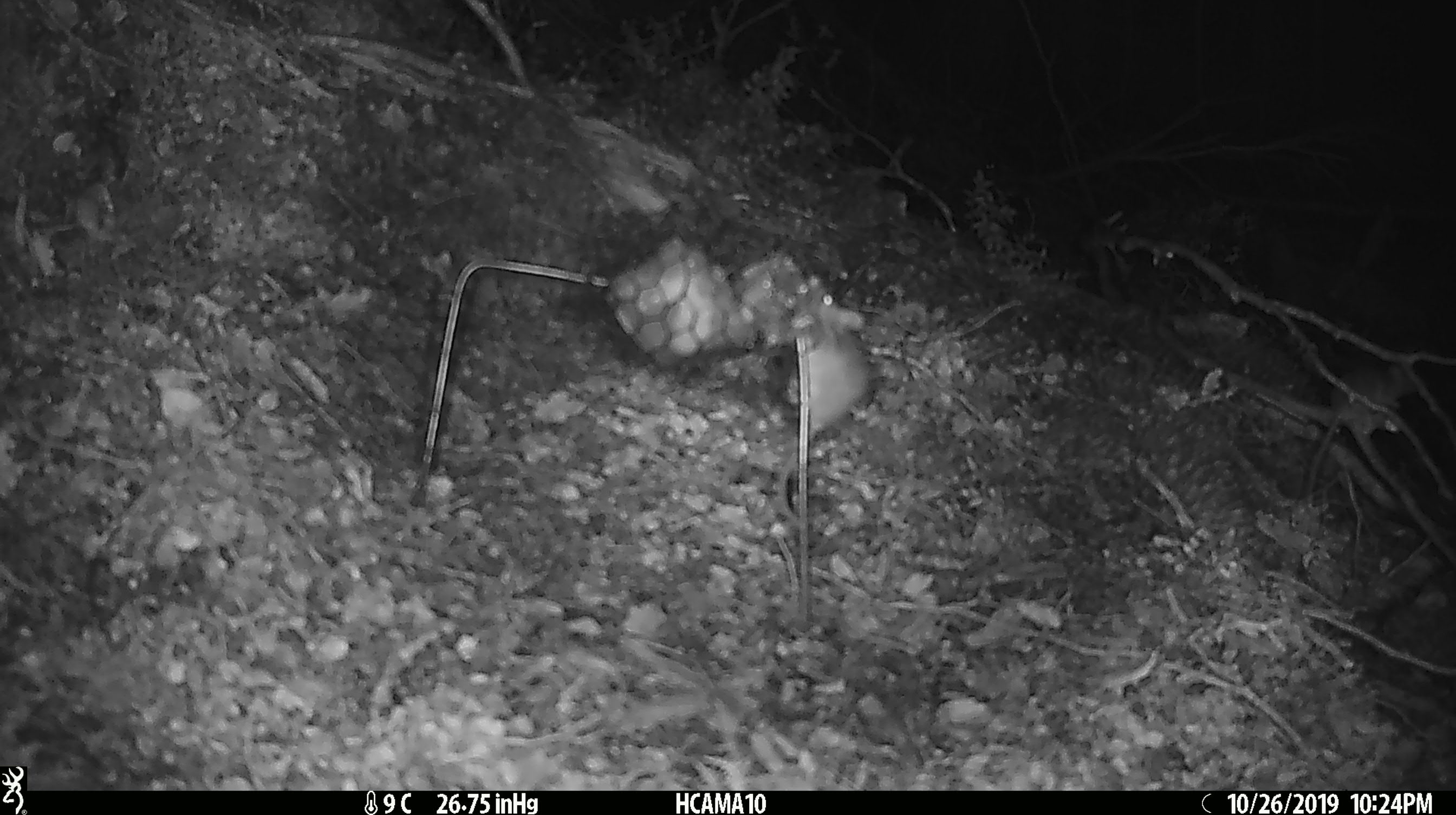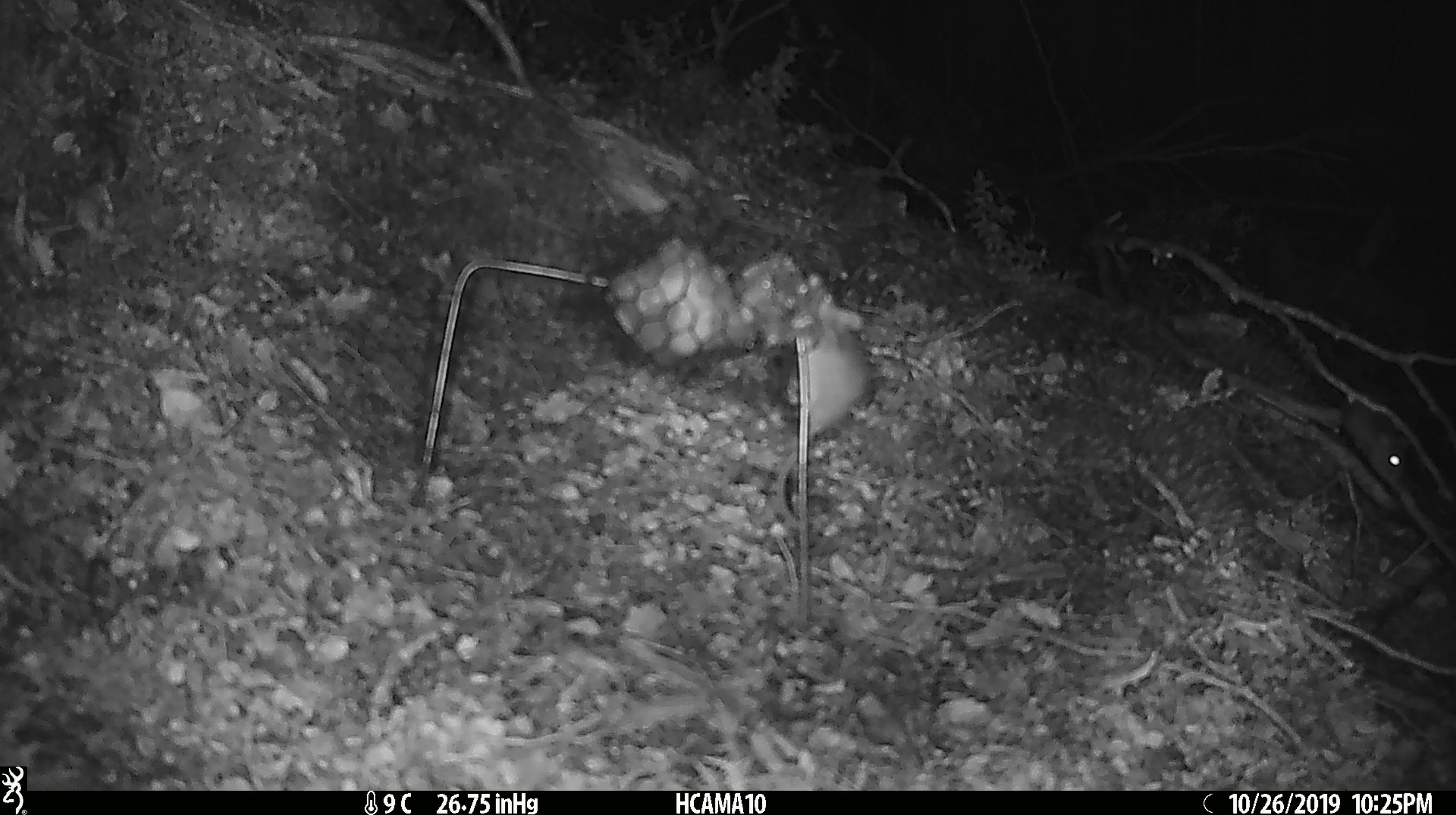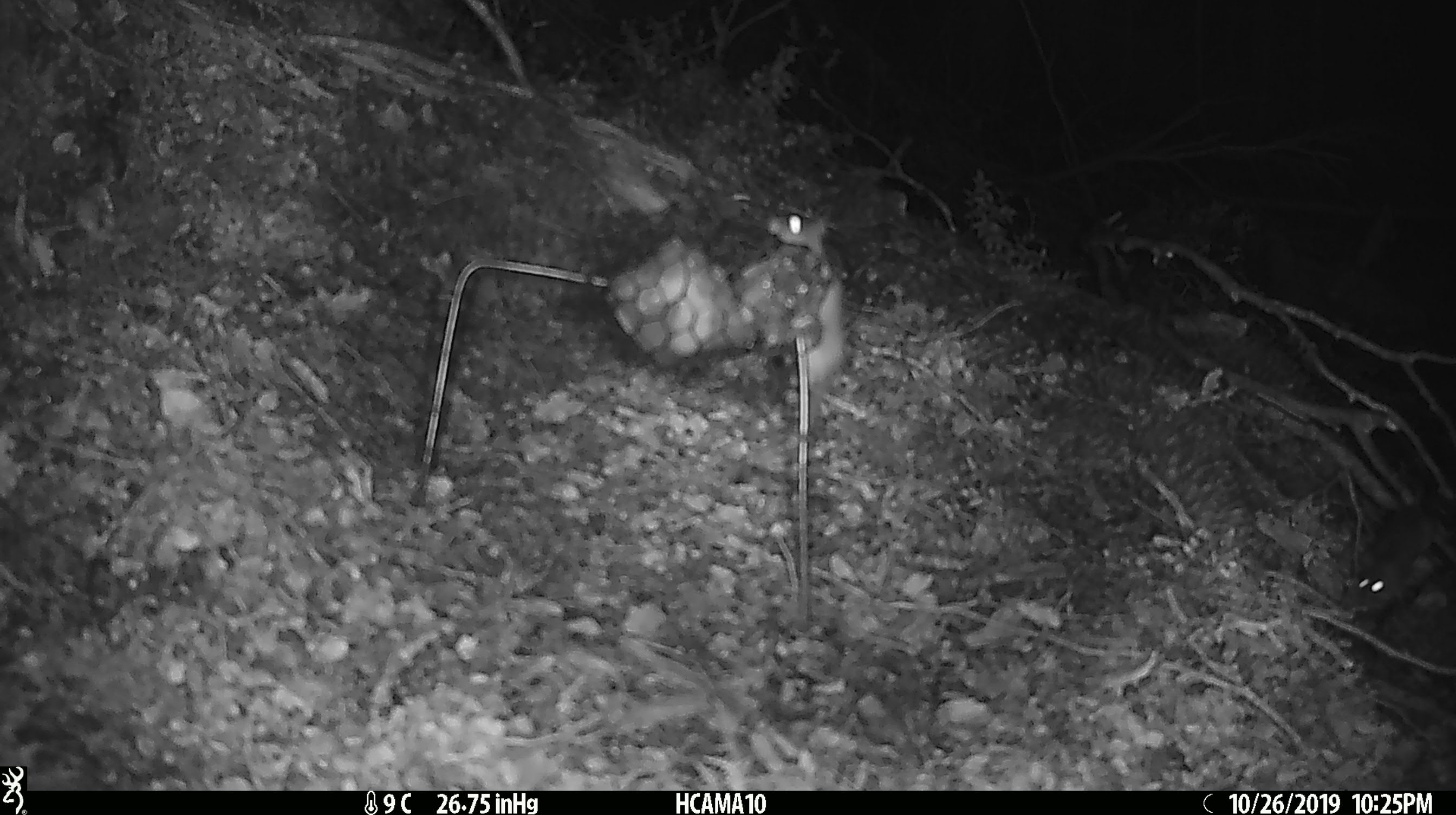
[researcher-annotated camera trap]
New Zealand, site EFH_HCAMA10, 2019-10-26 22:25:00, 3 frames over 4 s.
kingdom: Animalia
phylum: Chordata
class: Mammalia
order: Rodentia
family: Muridae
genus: Mus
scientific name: Mus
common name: mouse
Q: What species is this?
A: Mouse (Mus).